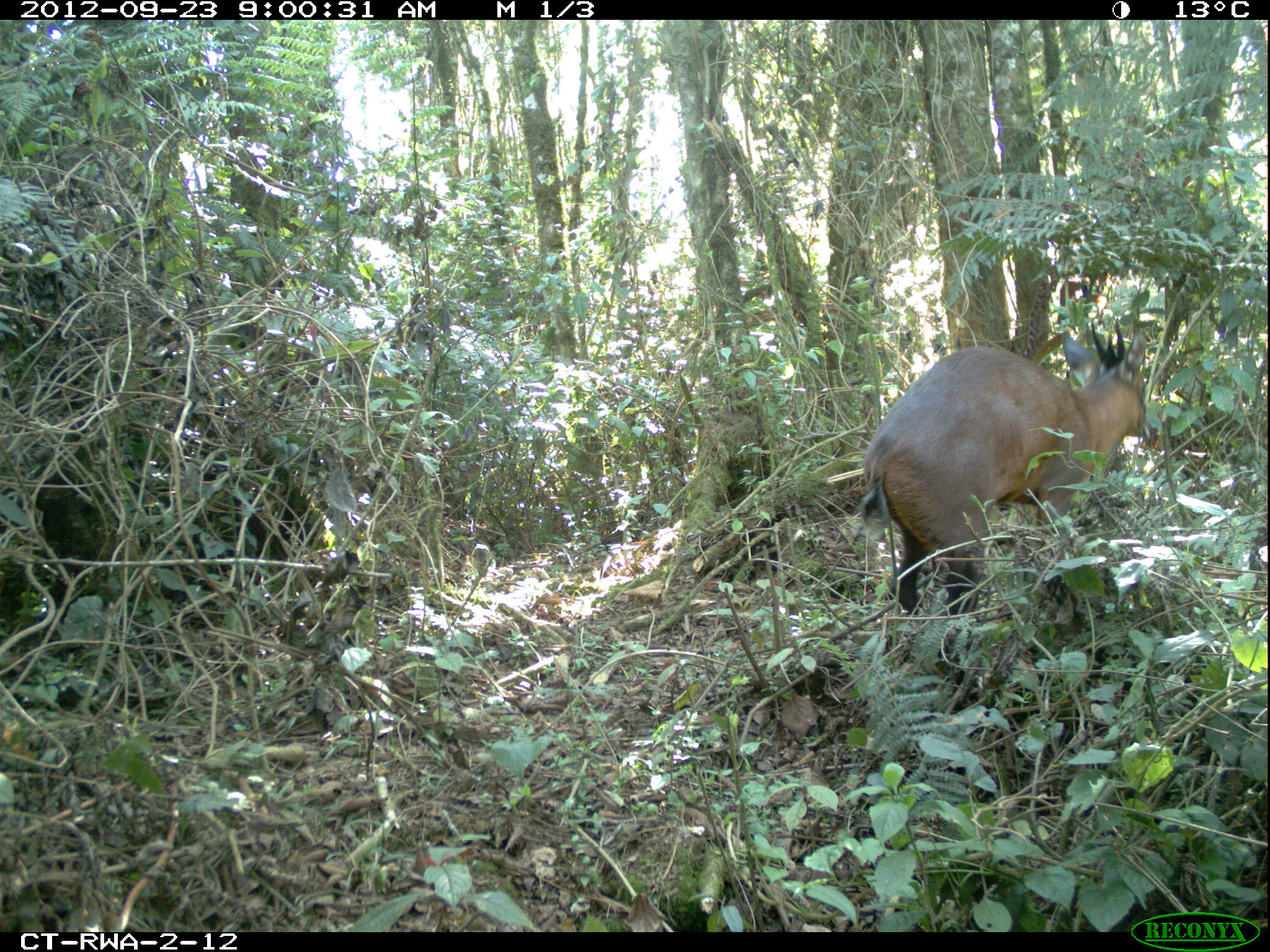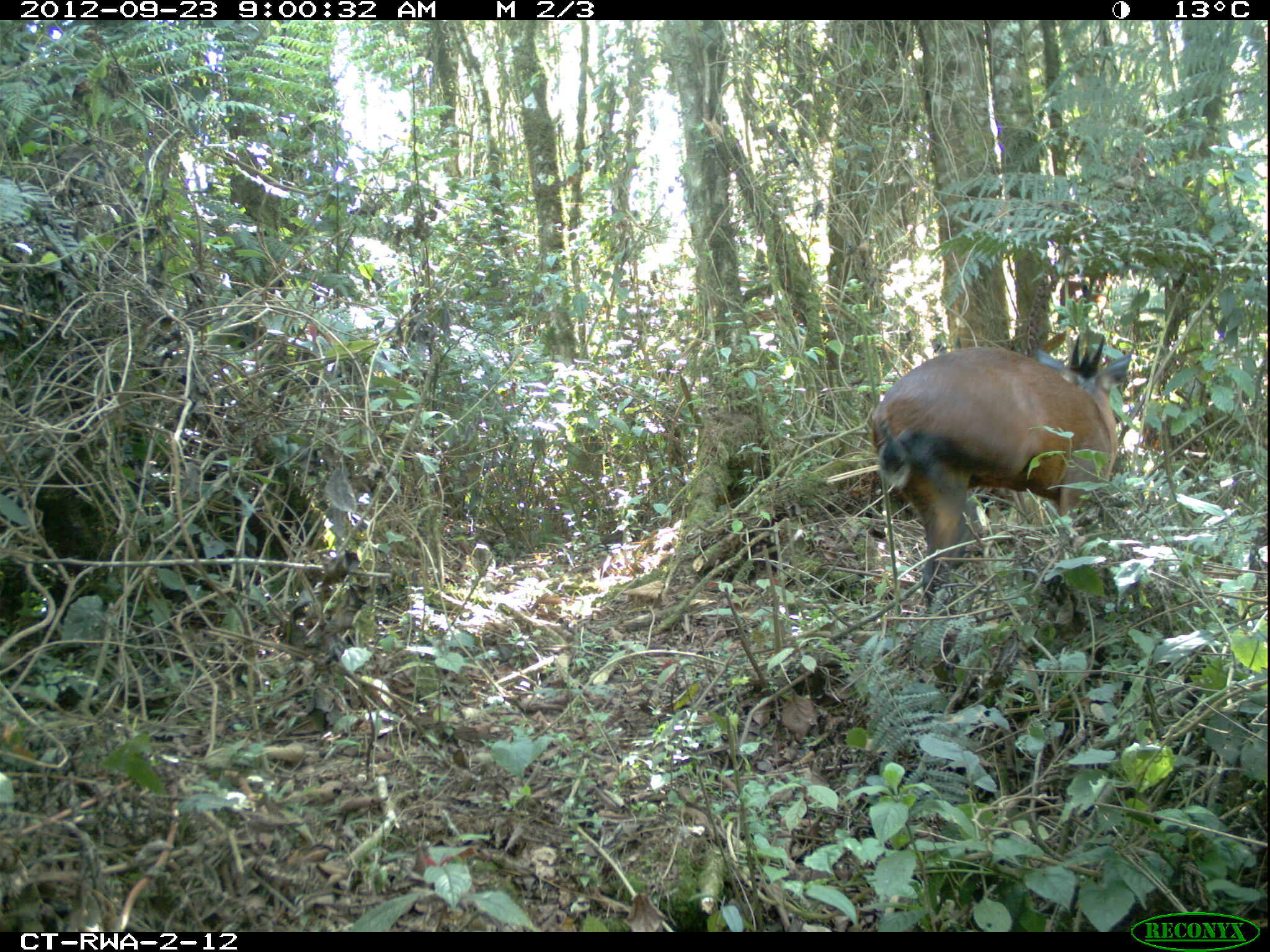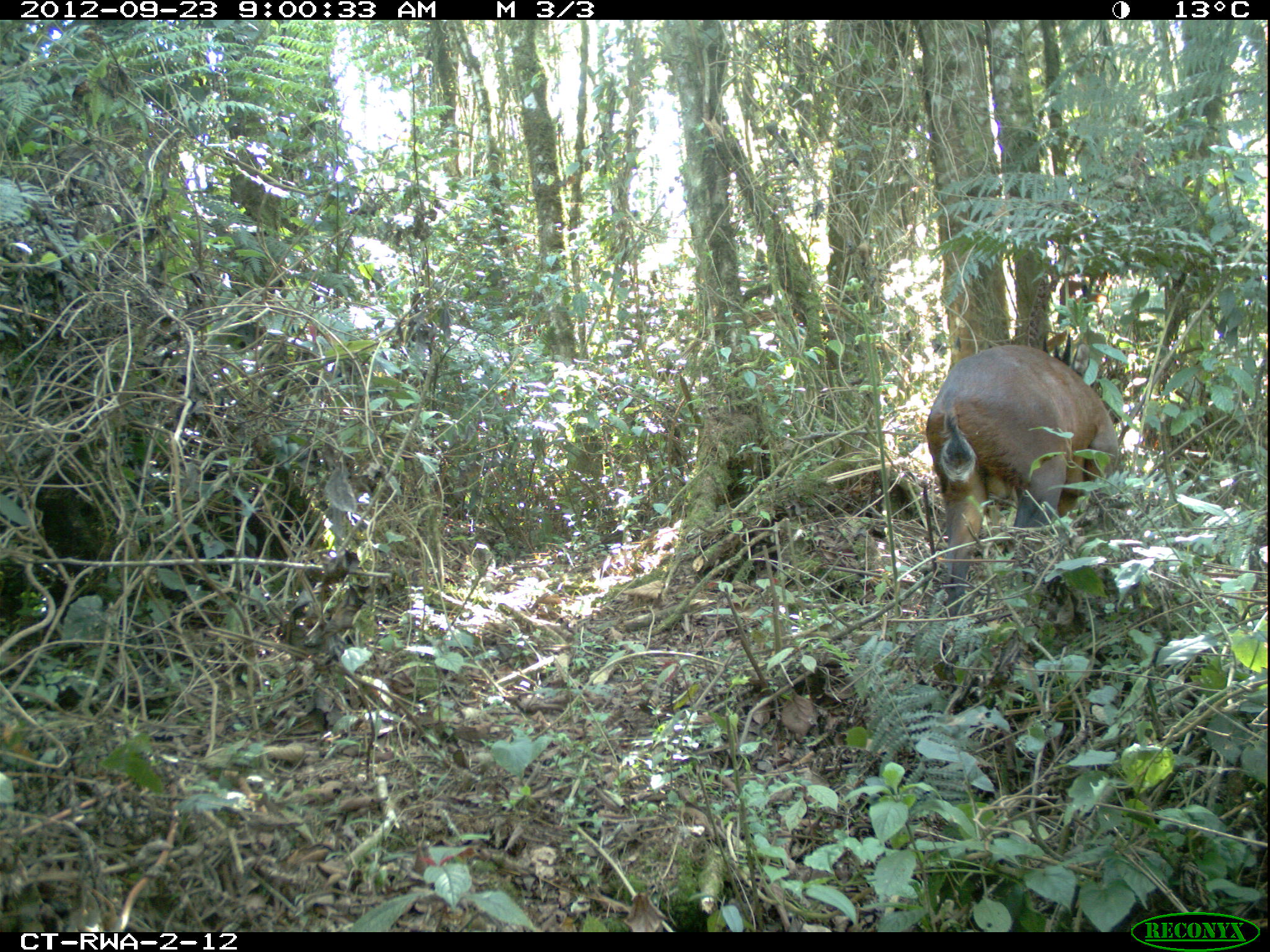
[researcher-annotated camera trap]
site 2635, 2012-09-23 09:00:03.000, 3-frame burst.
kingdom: Animalia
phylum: Chordata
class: Mammalia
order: Artiodactyla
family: Bovidae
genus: Cephalophus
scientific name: Cephalophus nigrifrons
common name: black-fronted duiker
Cephalophus nigrifrons (black-fronted duiker), count 2.